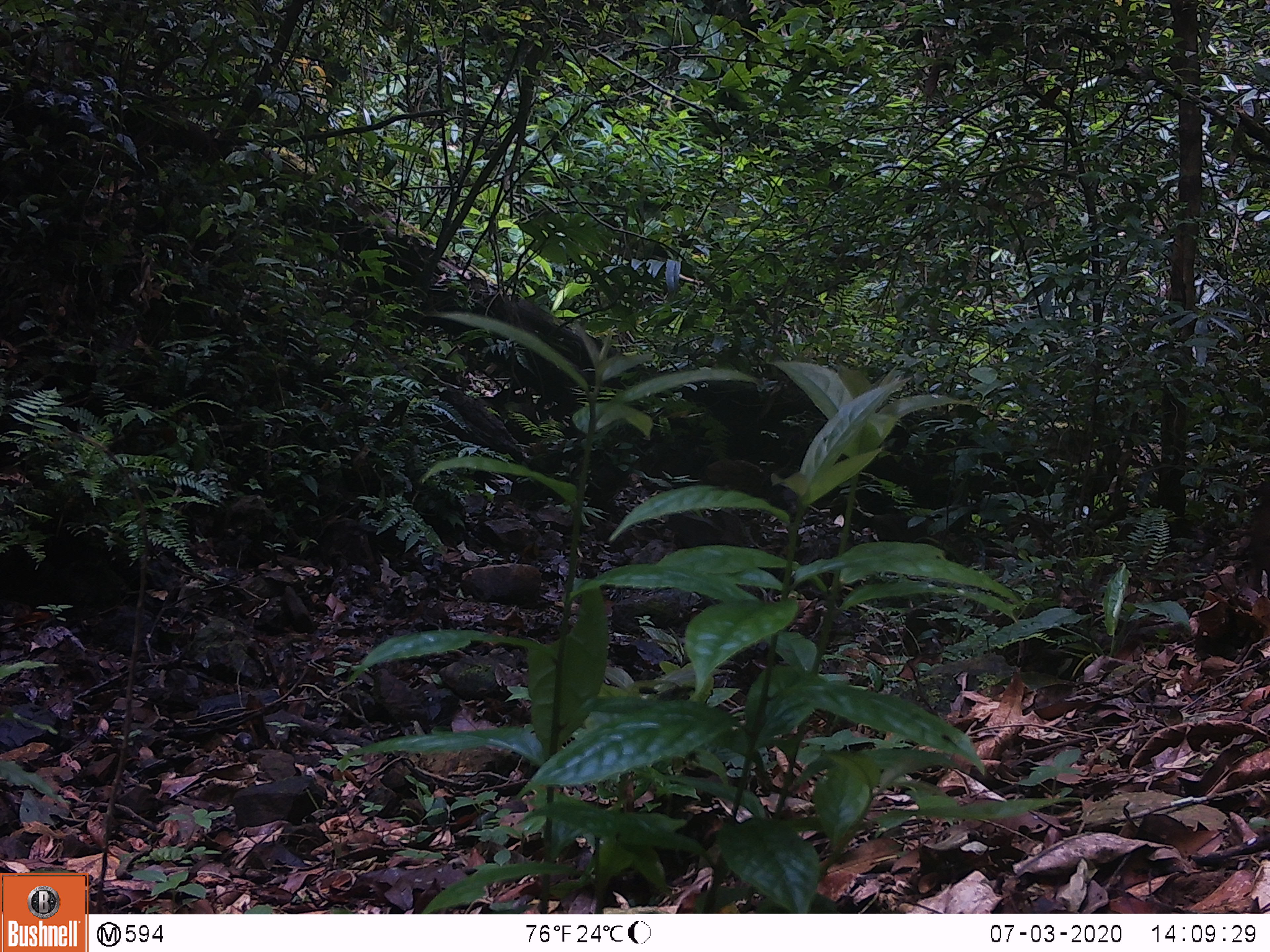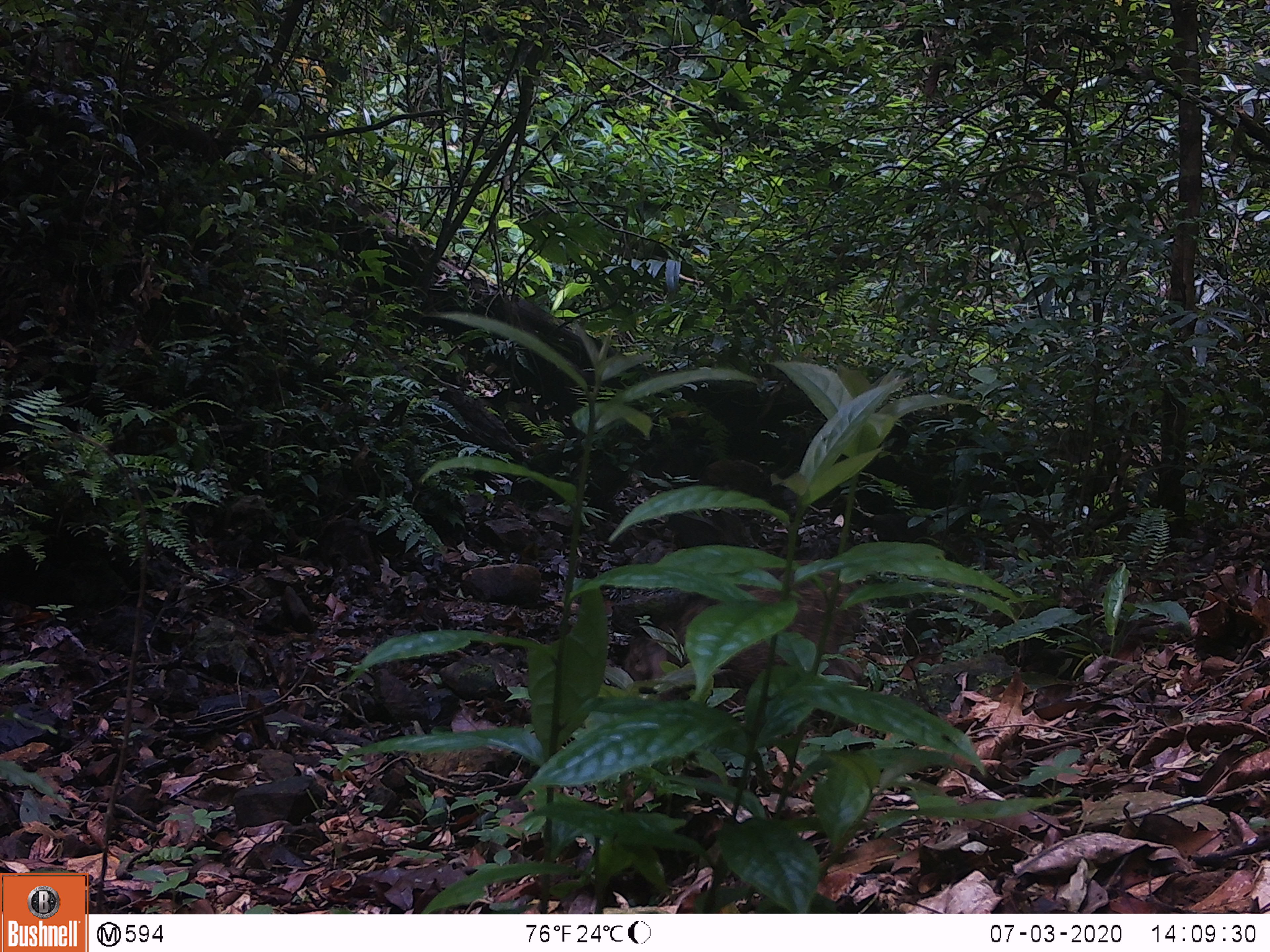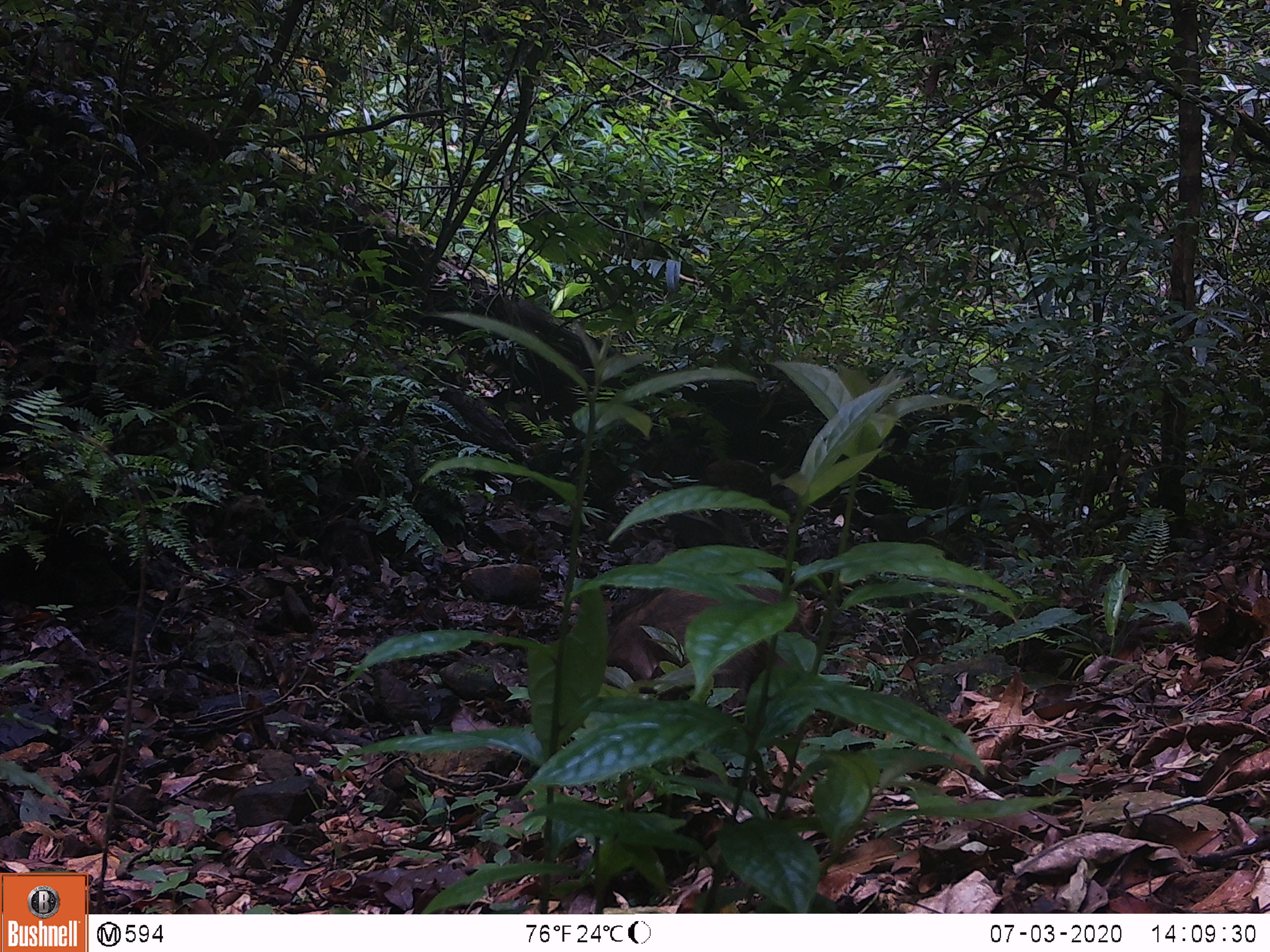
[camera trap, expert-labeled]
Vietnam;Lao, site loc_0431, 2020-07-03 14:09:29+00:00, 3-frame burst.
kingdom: Animalia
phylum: Chordata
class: Mammalia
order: Artiodactyla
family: Suidae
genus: Sus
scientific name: Sus scrofa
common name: eurasian wild pig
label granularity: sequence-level